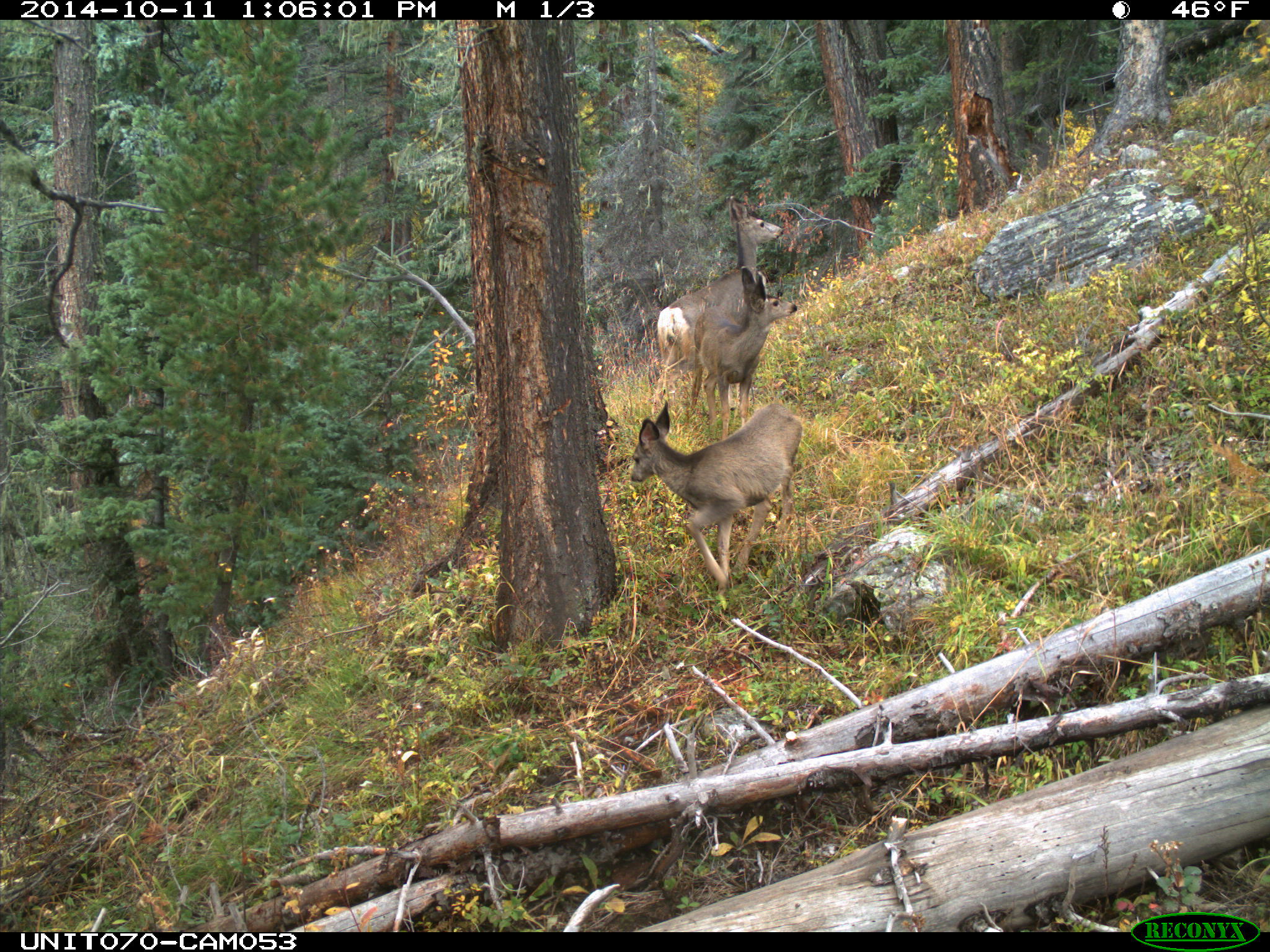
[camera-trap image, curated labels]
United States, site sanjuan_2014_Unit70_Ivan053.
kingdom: Animalia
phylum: Chordata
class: Mammalia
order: Artiodactyla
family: Cervidae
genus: Odocoileus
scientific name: Odocoileus hemionus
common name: mule deer